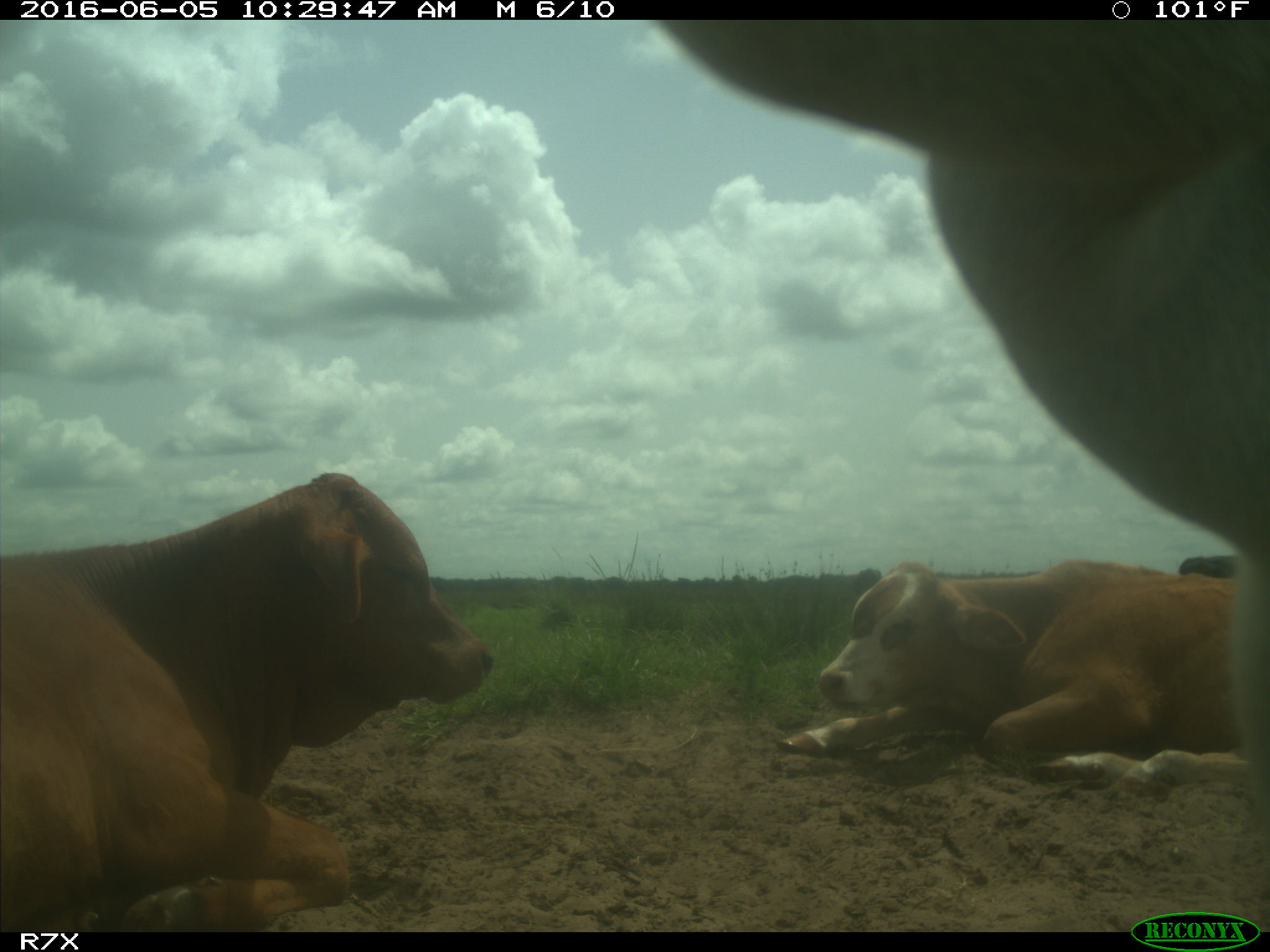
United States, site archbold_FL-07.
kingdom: Animalia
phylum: Chordata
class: Mammalia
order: Artiodactyla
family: Bovidae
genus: Bos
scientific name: Bos taurus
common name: domestic cow